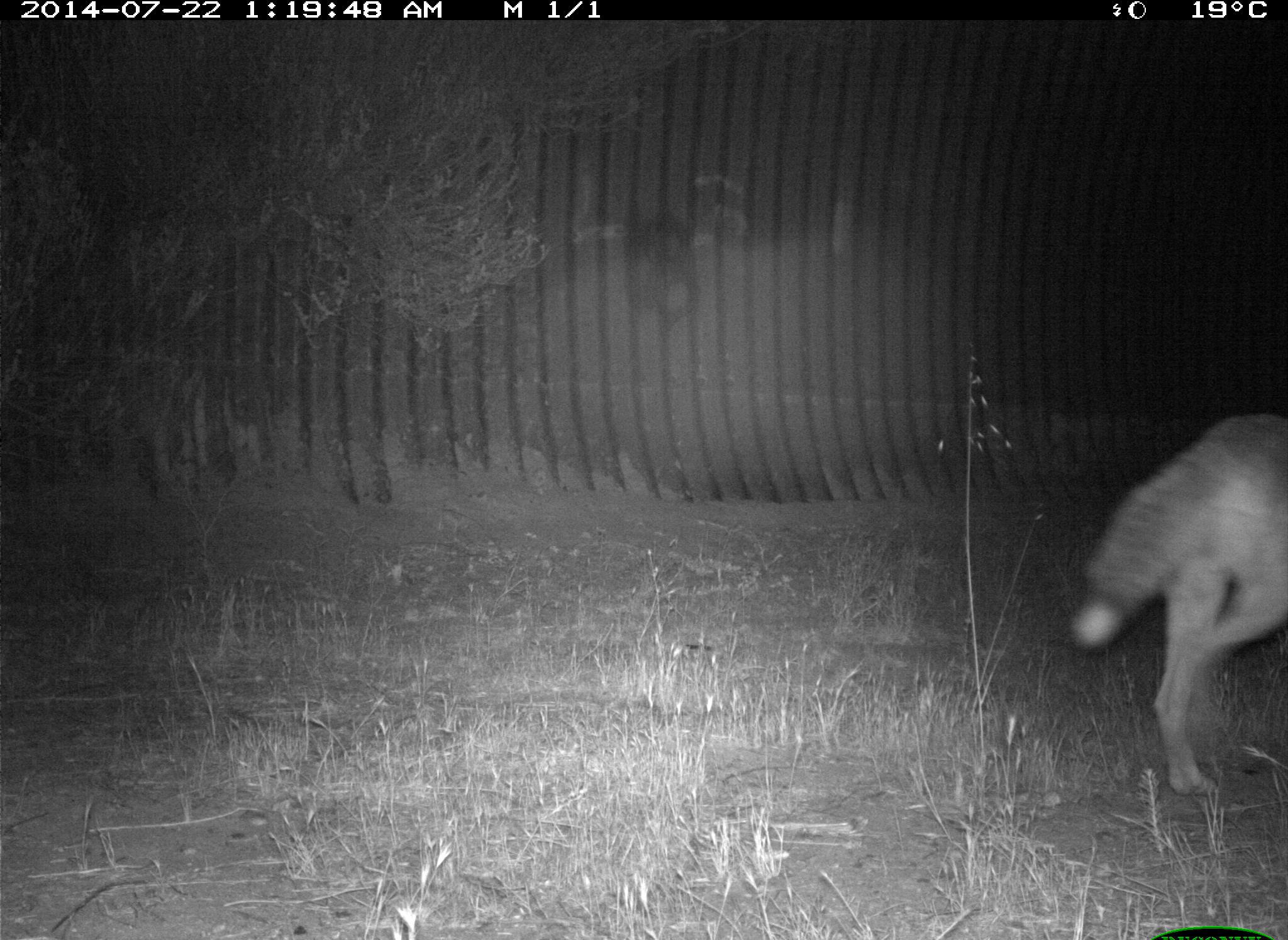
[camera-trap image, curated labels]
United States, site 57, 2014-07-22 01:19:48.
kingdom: Animalia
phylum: Chordata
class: Mammalia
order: Carnivora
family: Canidae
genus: Canis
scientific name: Canis latrans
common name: coyote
Coyote (Canis latrans).